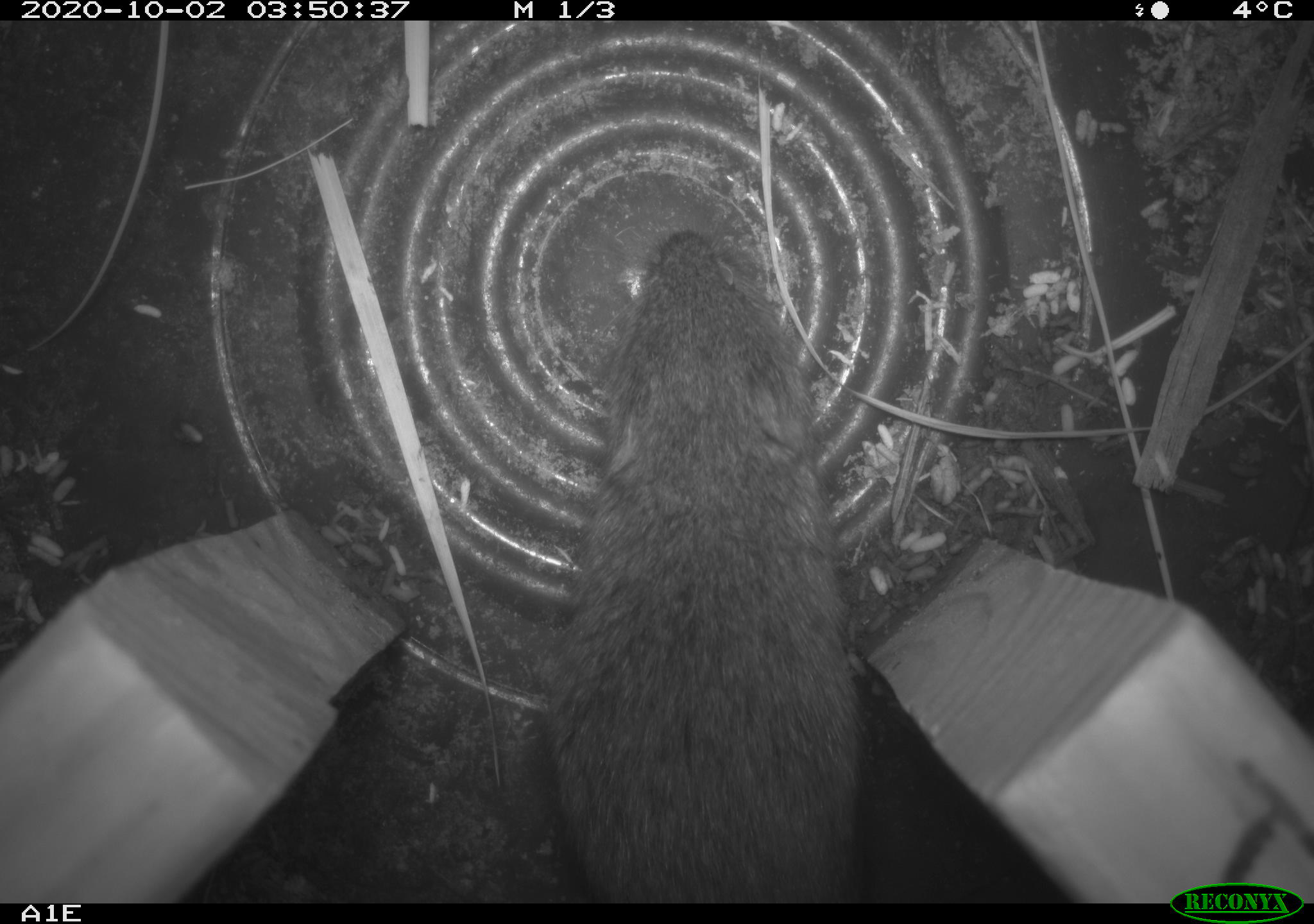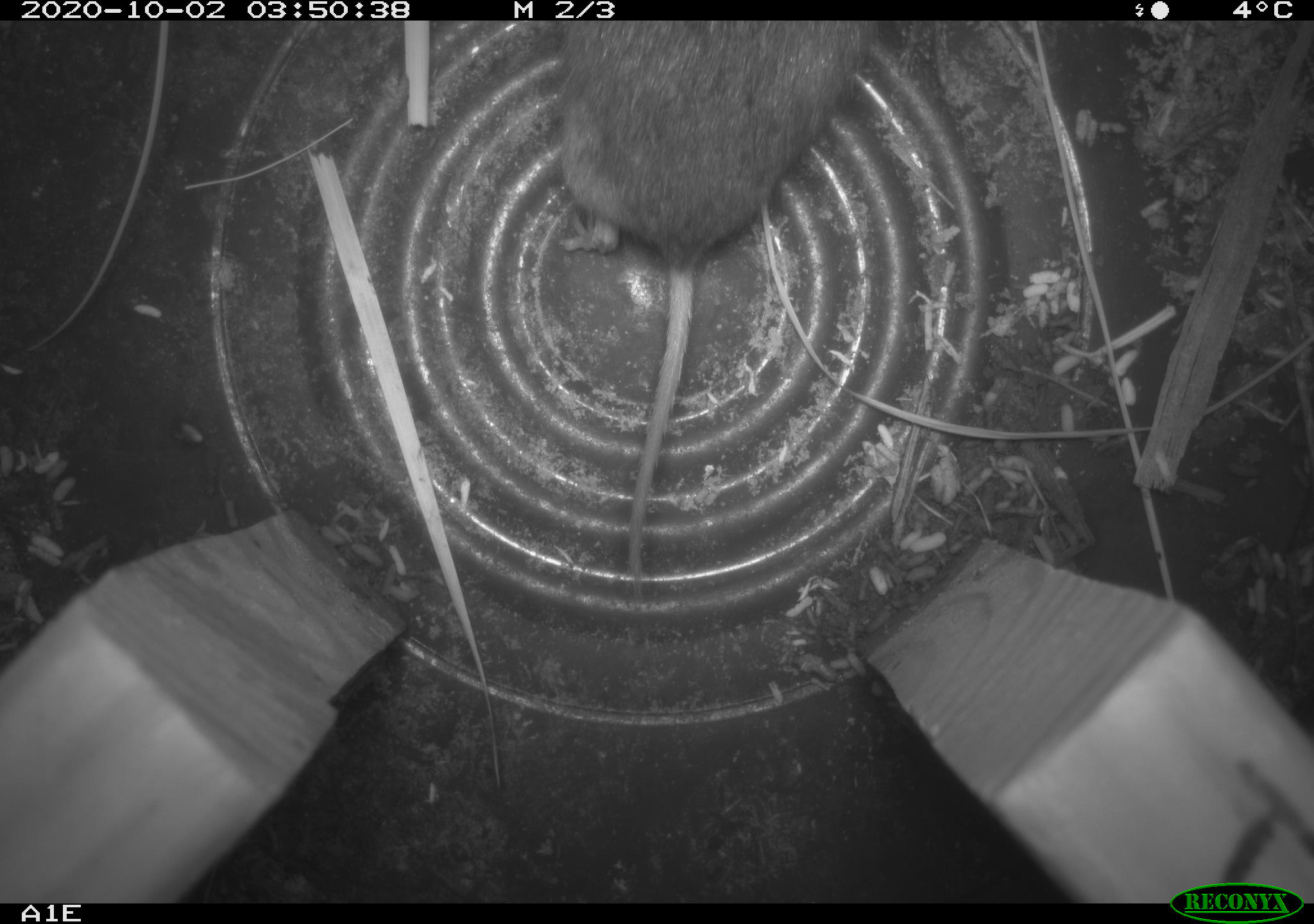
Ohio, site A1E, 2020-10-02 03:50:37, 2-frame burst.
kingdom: Animalia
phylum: Chordata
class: Mammalia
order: Rodentia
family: Cricetidae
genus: Microtus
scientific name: Microtus pennsylvanicus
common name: meadow vole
Meadow vole (Microtus pennsylvanicus).